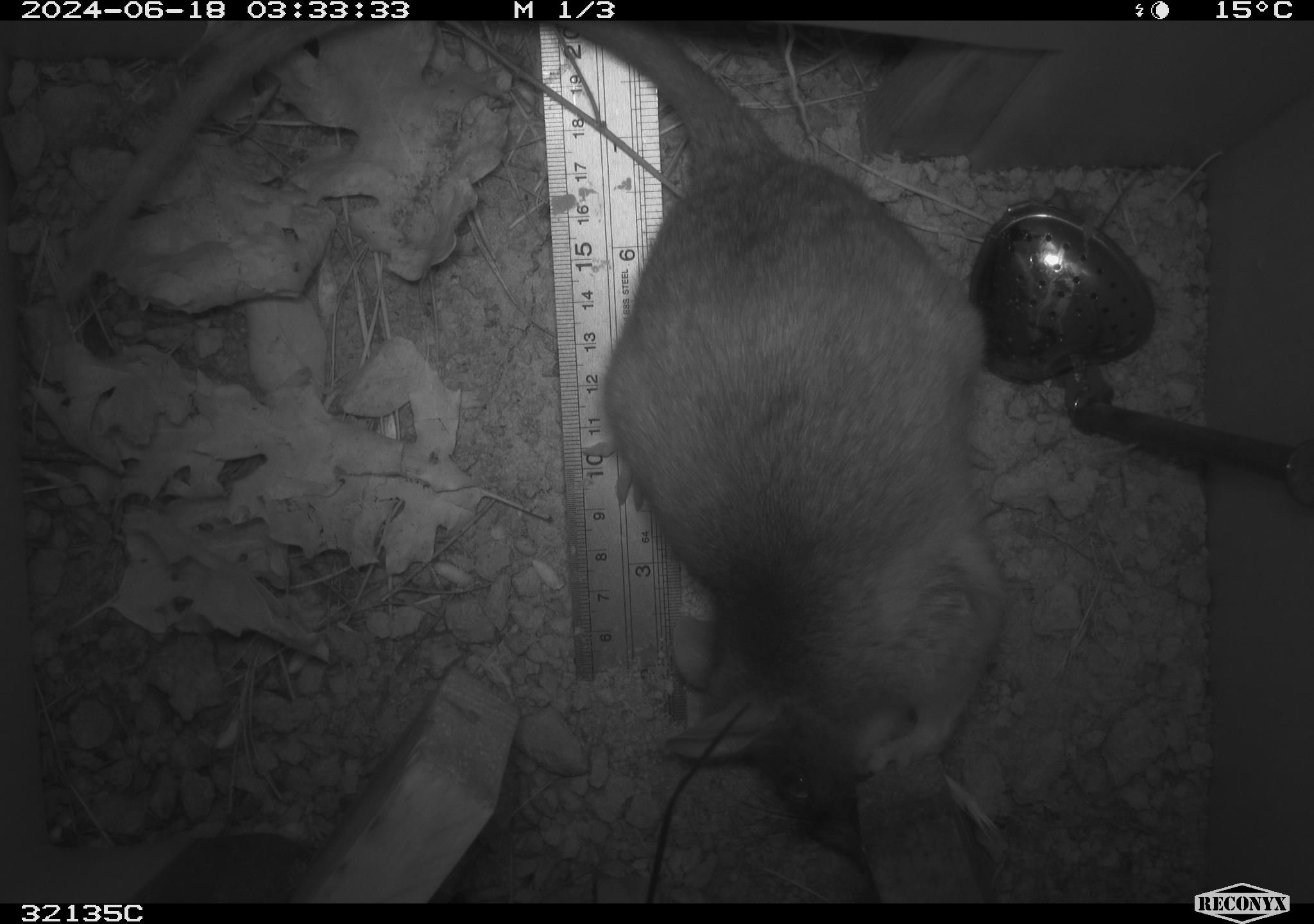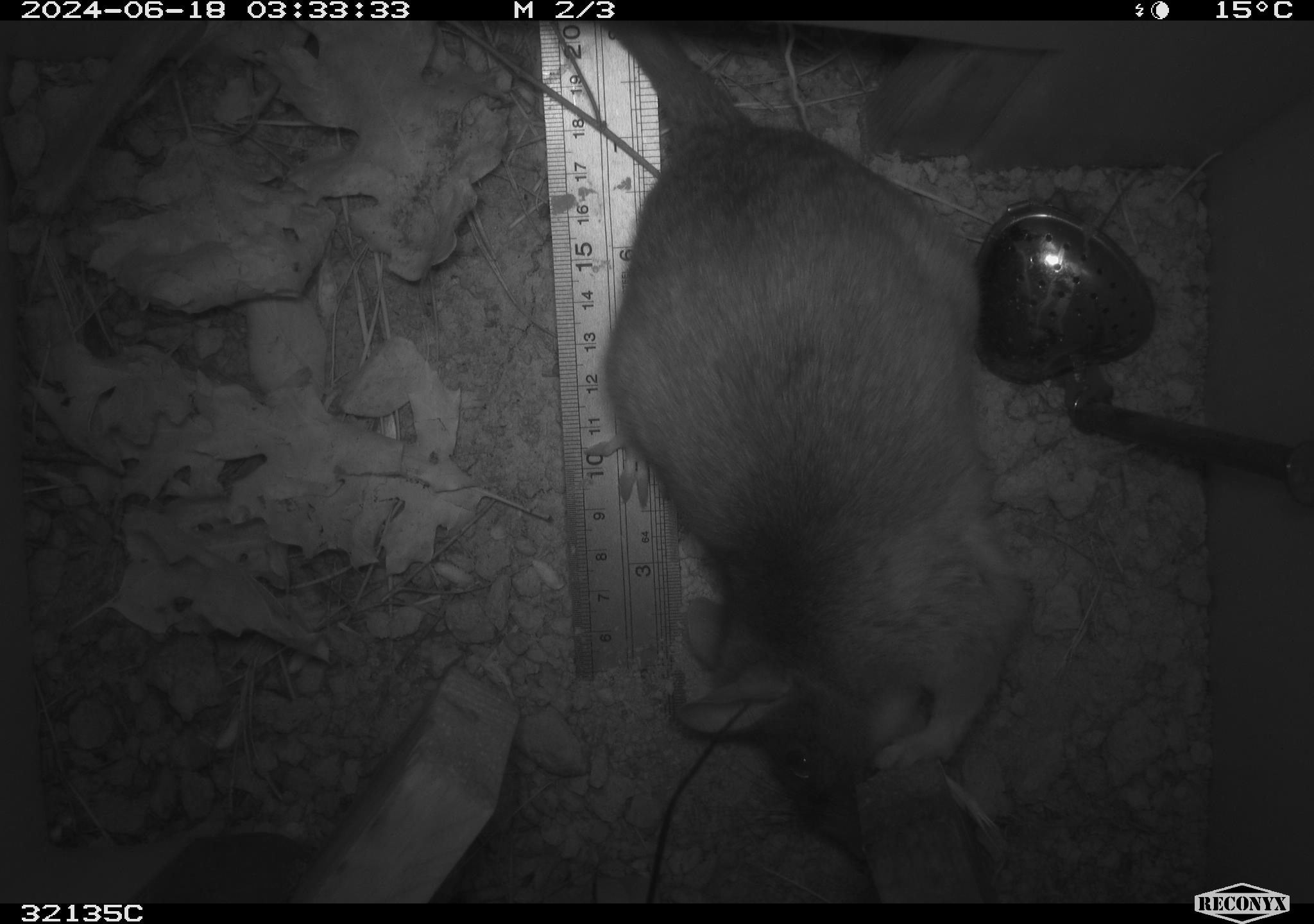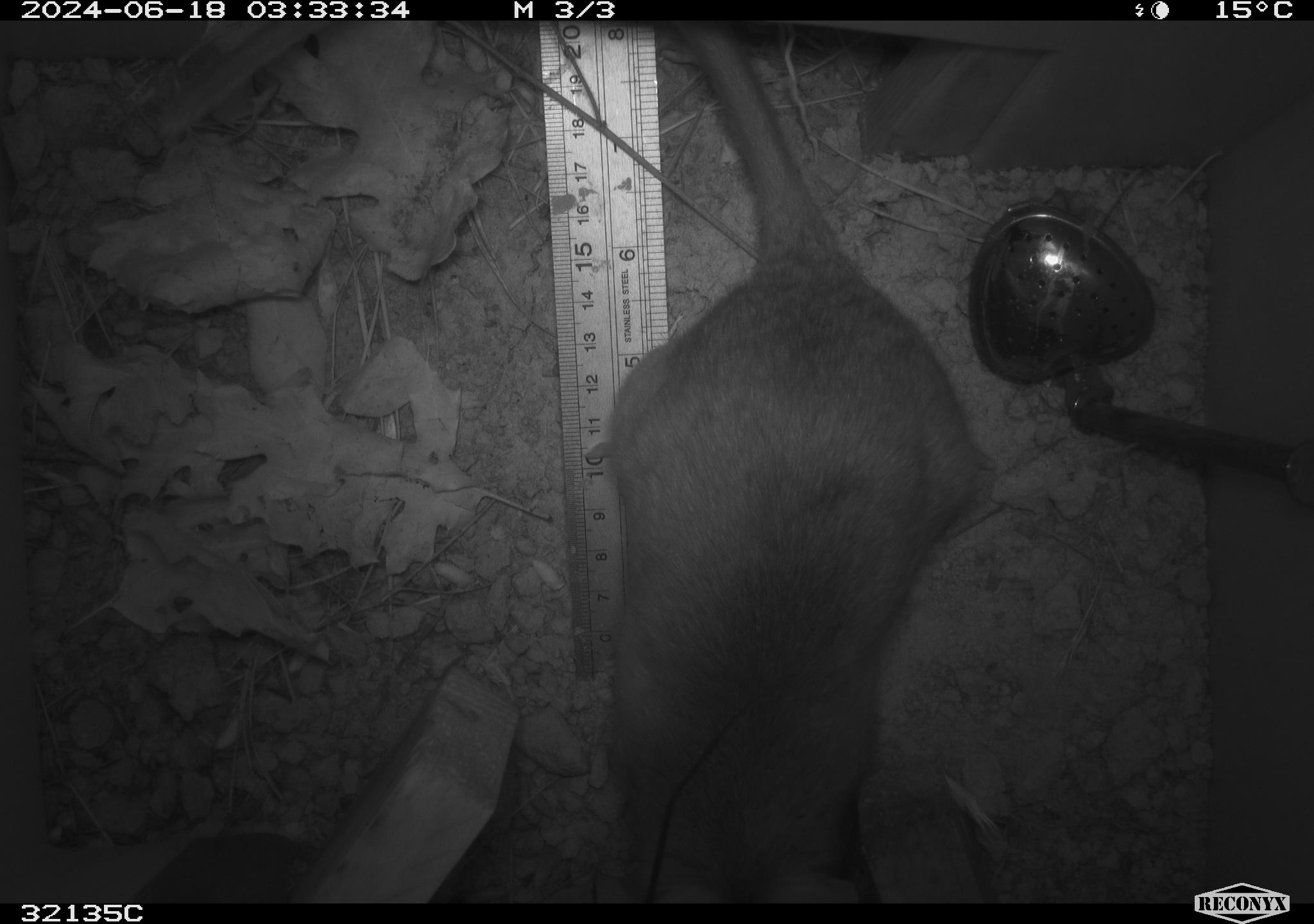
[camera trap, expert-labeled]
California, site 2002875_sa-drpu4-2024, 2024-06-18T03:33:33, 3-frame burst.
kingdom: Animalia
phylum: Chordata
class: Mammalia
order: Rodentia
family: Cricetidae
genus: Neotoma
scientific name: Neotoma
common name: pack rat or woodrat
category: neotoma species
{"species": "neotoma species (pack rat or woodrat) (Neotoma)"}